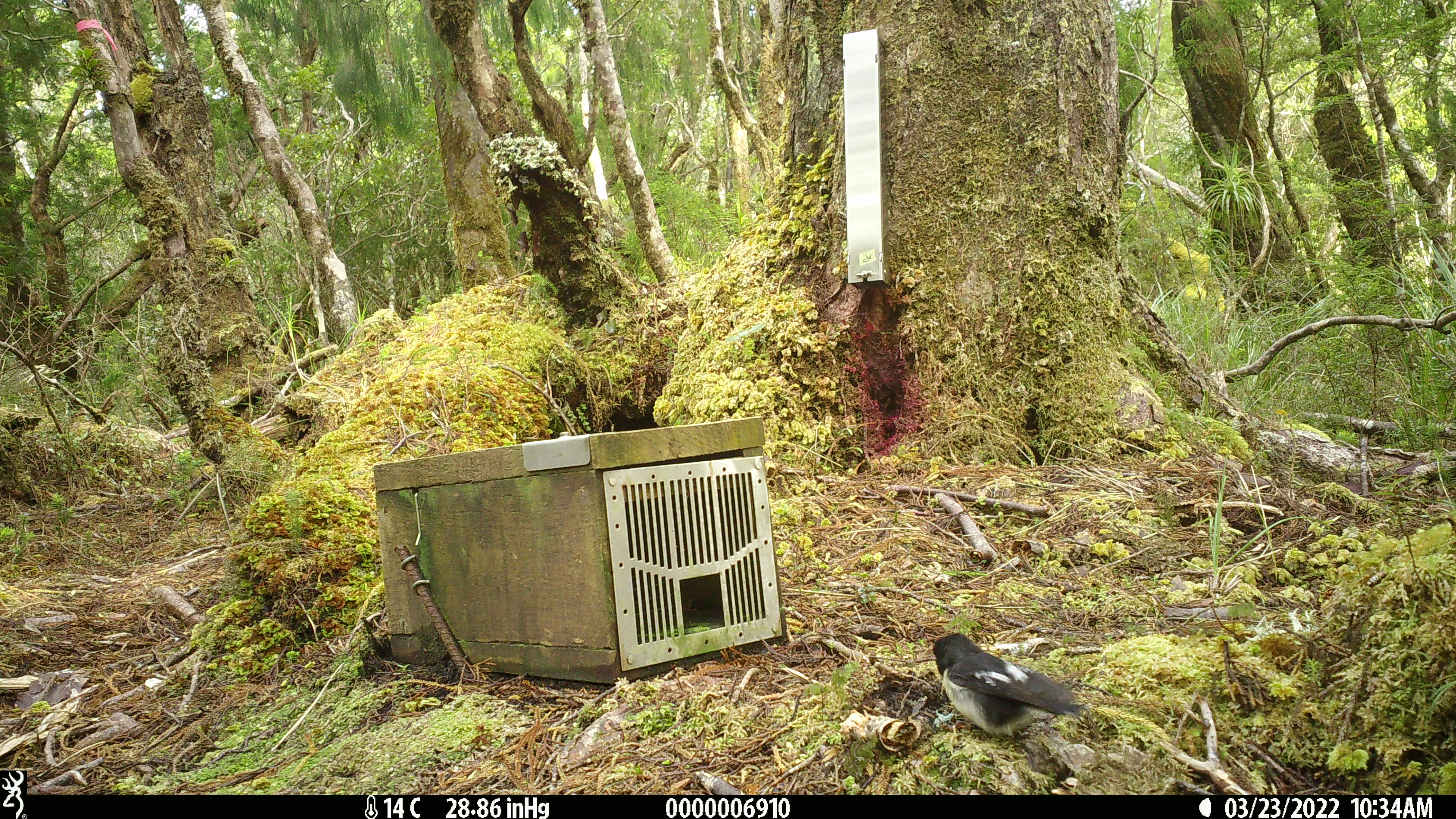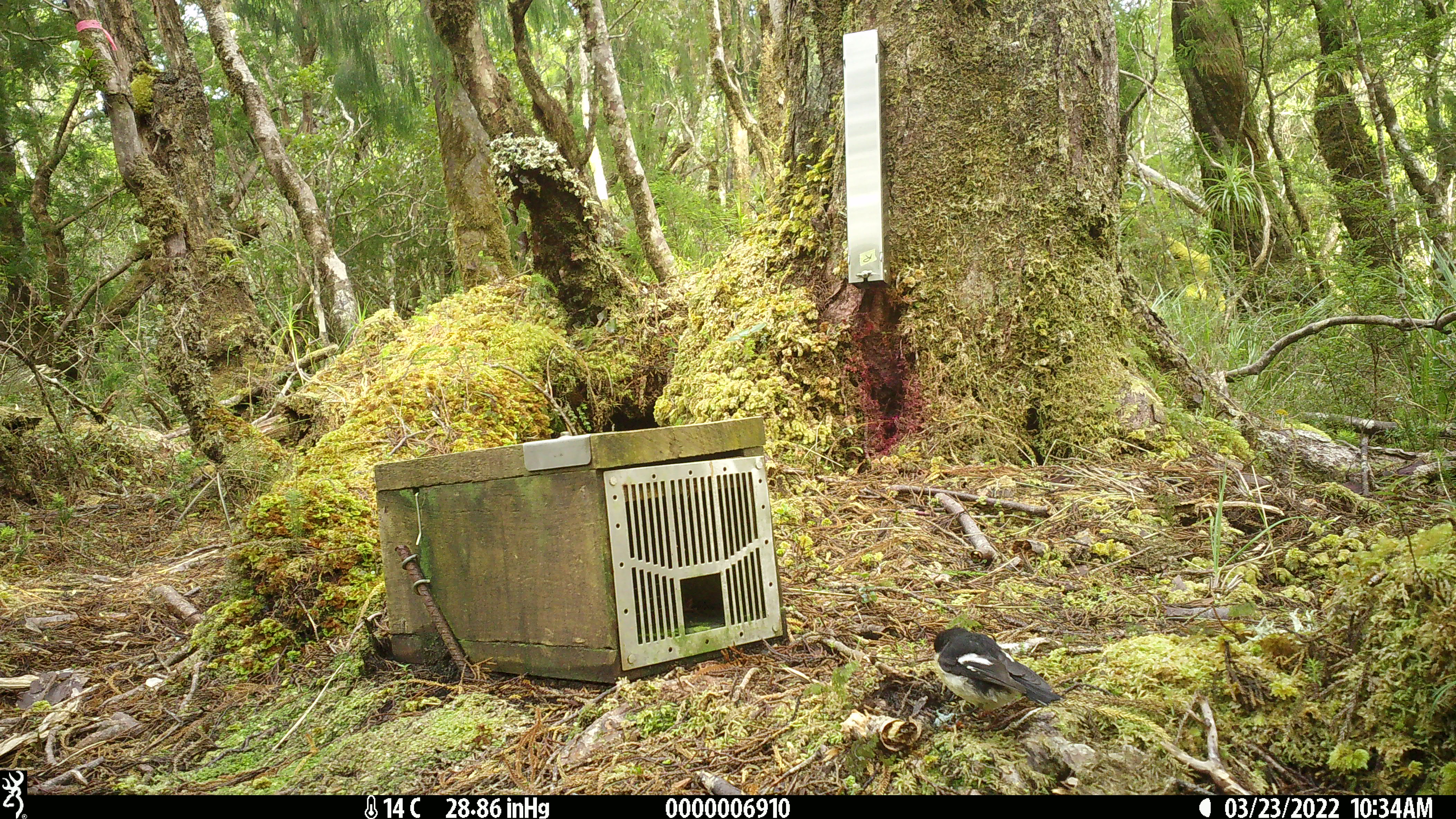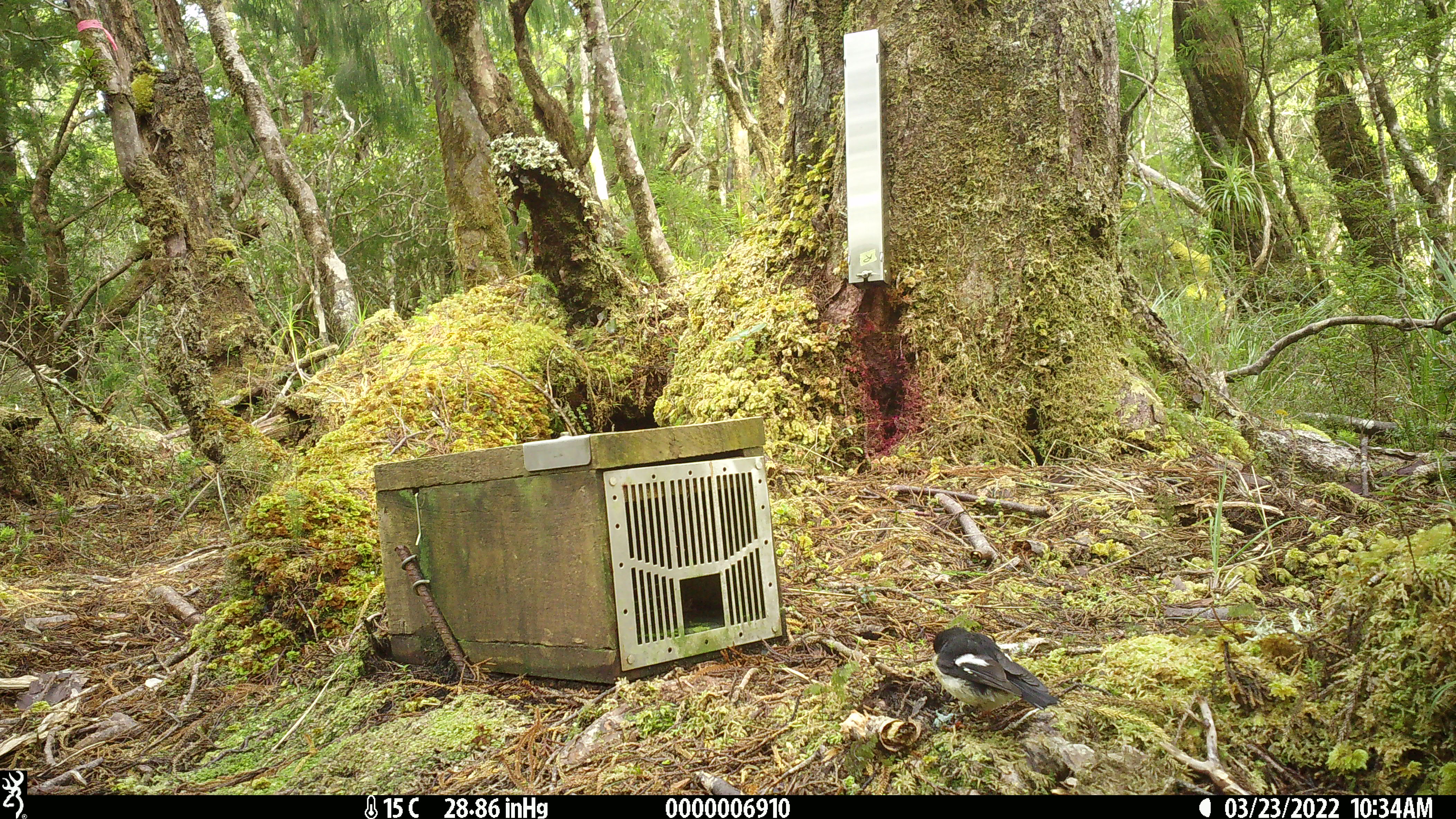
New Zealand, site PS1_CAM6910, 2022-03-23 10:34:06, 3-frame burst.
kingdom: Animalia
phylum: Chordata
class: Aves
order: Passeriformes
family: Petroicidae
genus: Petroica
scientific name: Petroica macrocephala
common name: tomtit